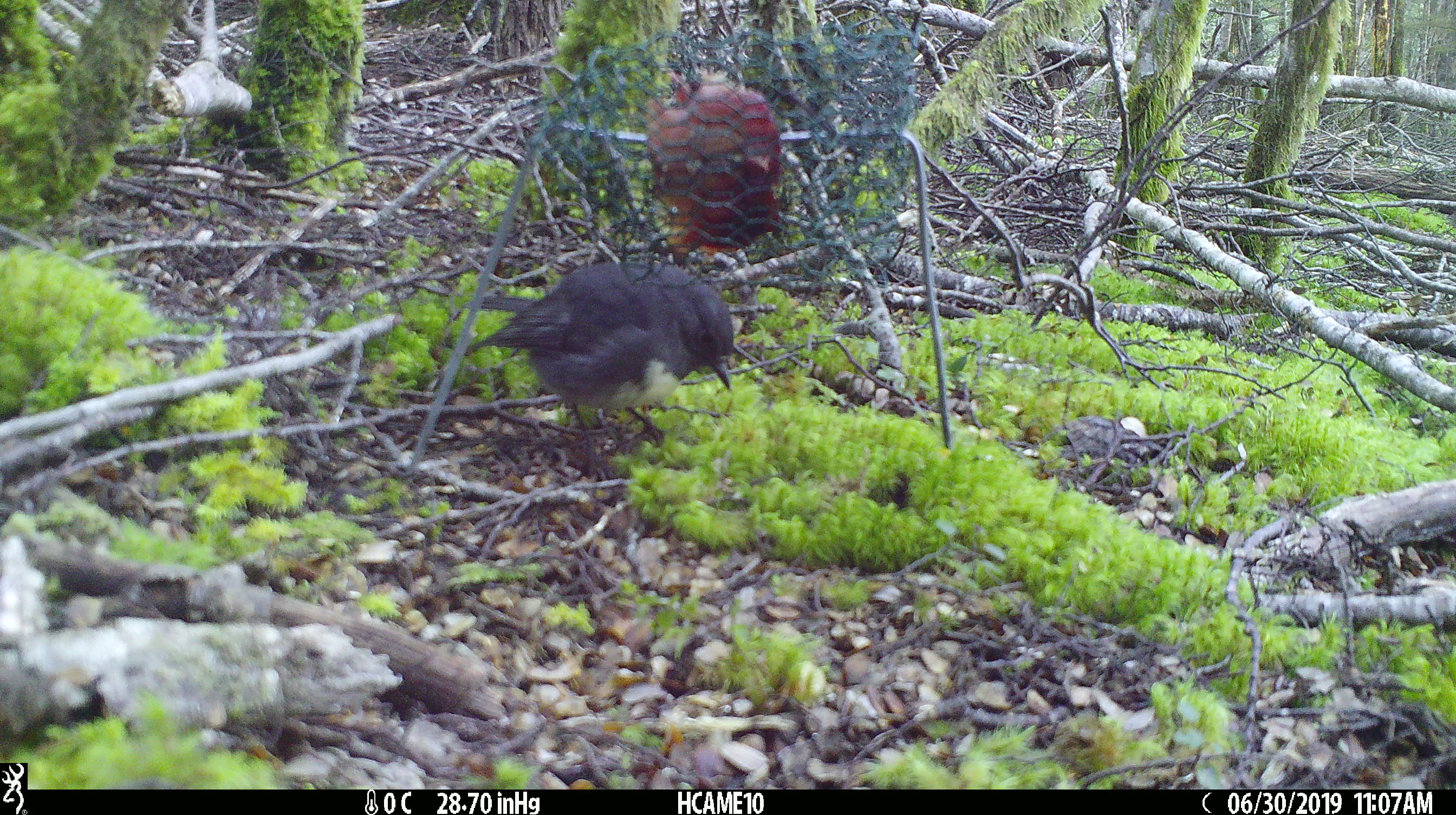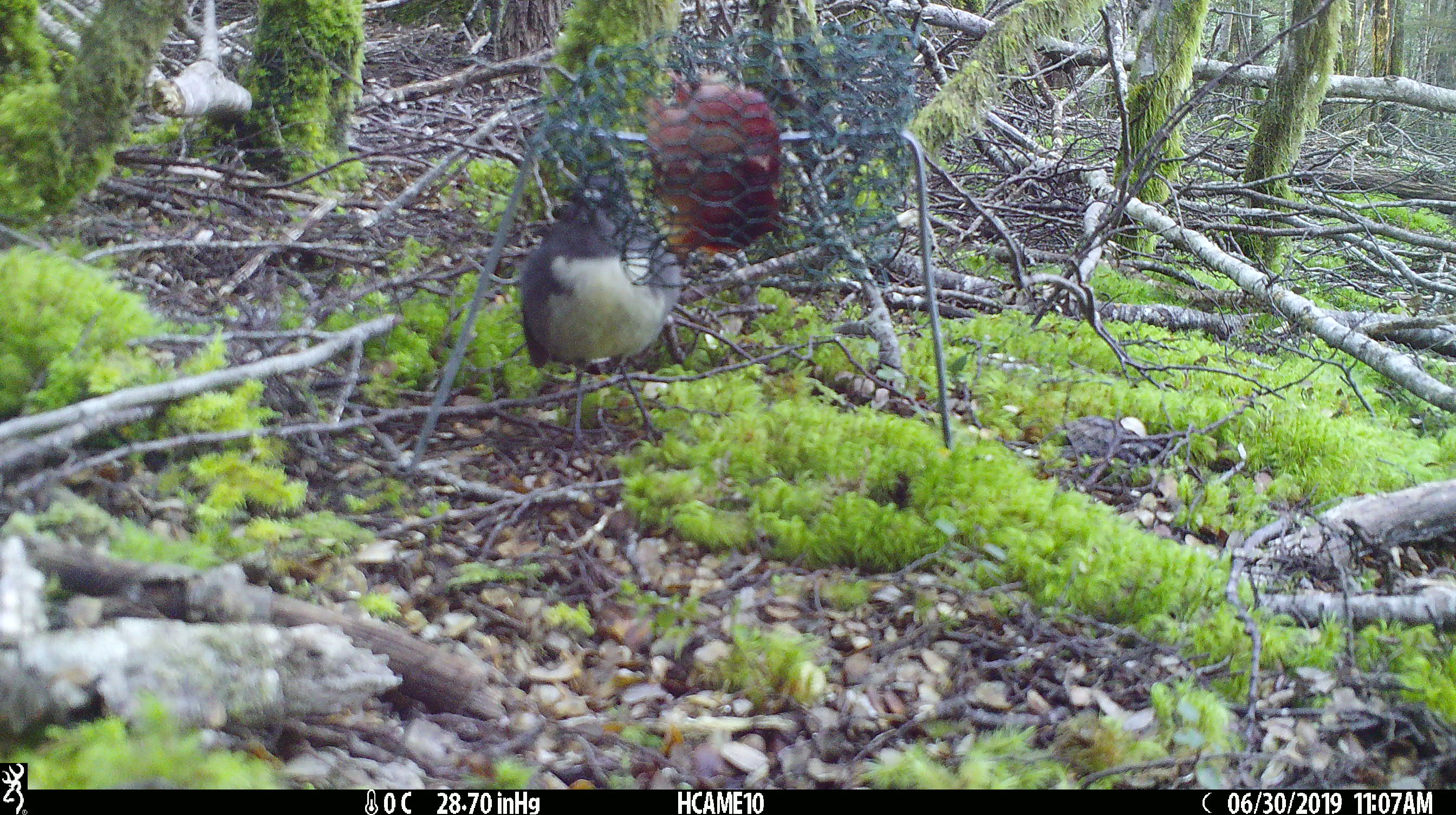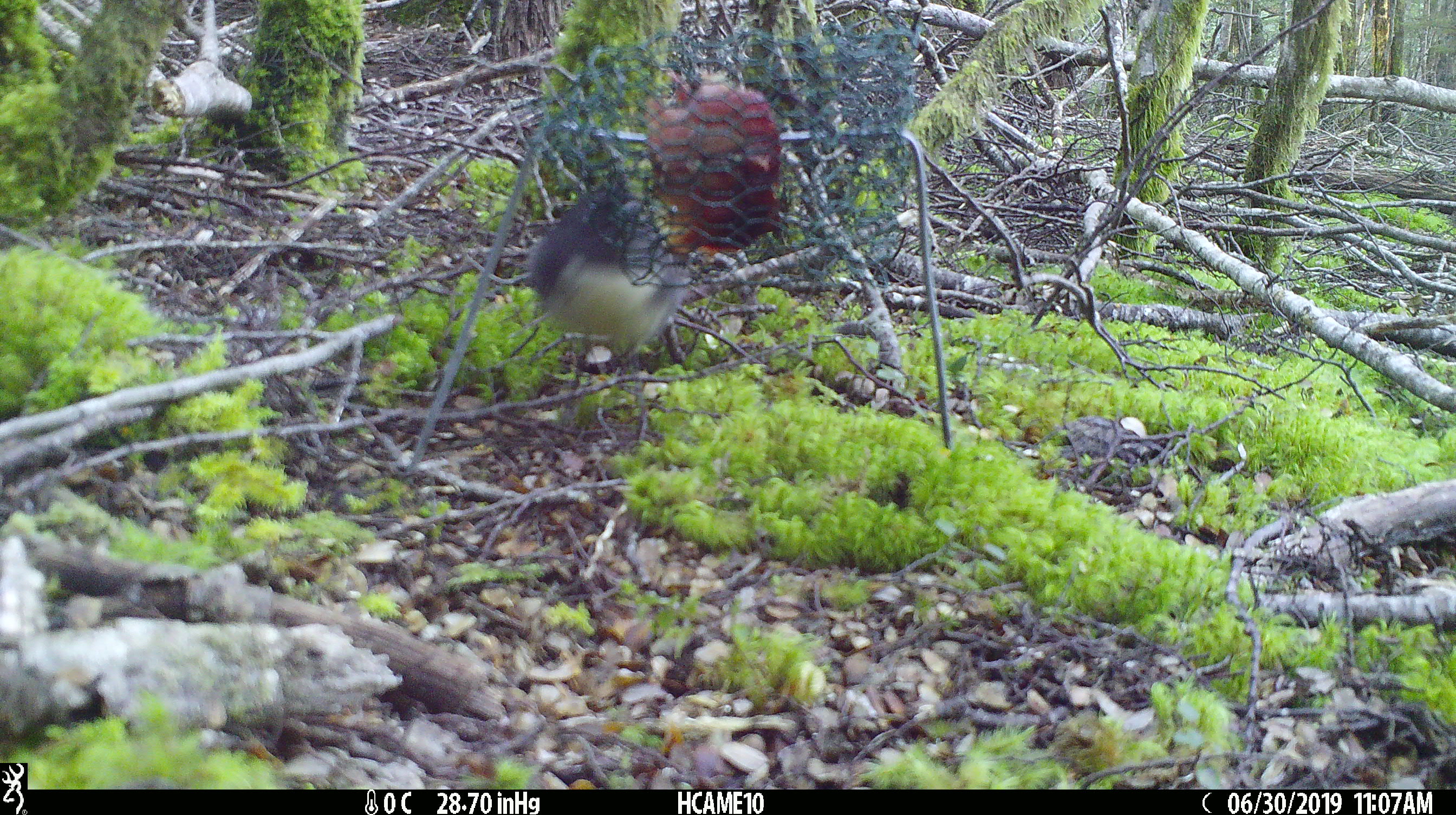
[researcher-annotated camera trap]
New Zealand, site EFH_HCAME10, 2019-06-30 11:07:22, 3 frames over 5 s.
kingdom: Animalia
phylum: Chordata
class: Aves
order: Passeriformes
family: Petroicidae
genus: Petroica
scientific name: Petroica australis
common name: new zealand robin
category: robin